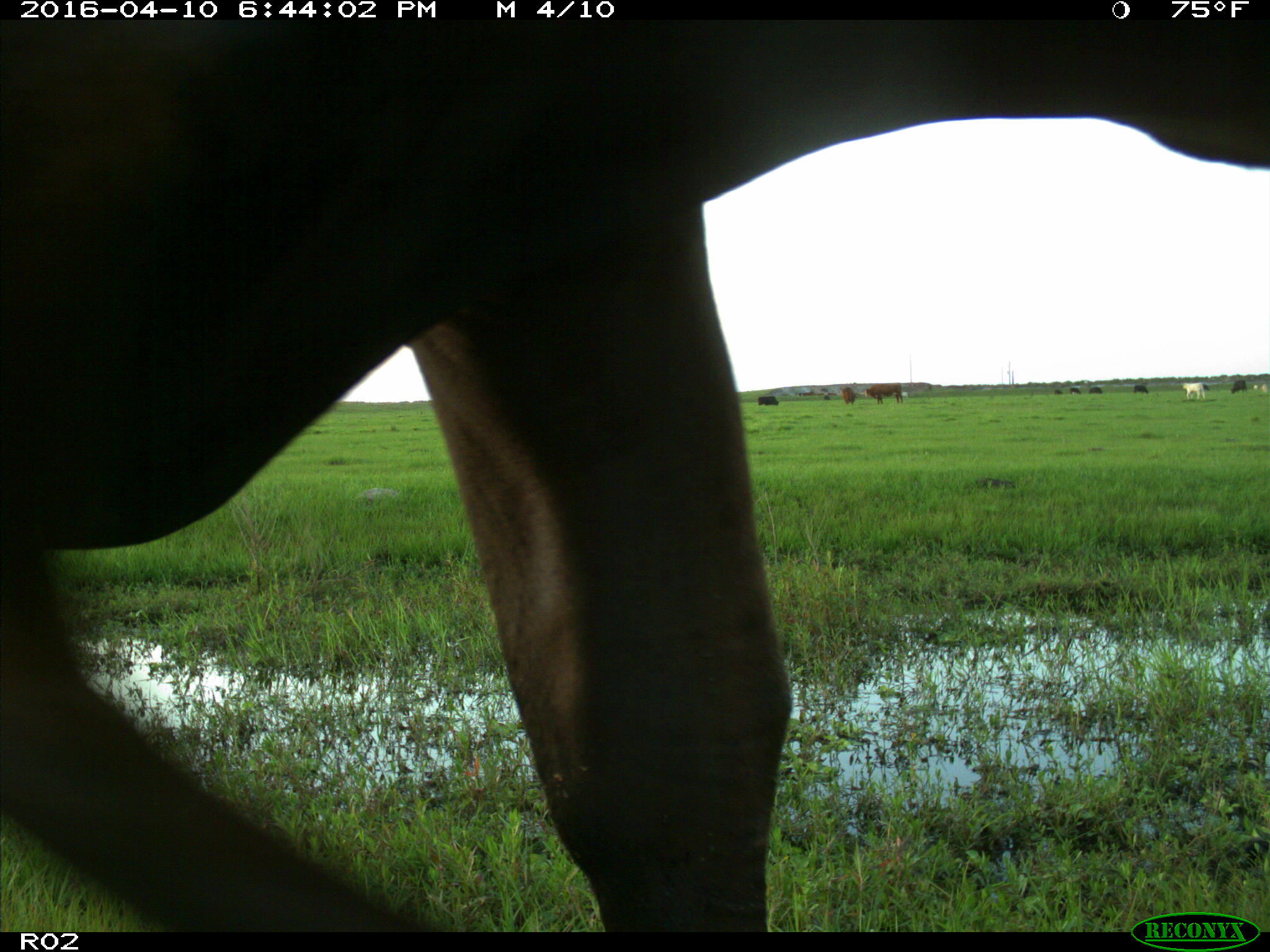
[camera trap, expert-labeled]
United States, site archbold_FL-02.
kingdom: Animalia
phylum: Chordata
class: Mammalia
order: Artiodactyla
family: Bovidae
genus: Bos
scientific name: Bos taurus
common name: domestic cow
Bos taurus (domestic cow).